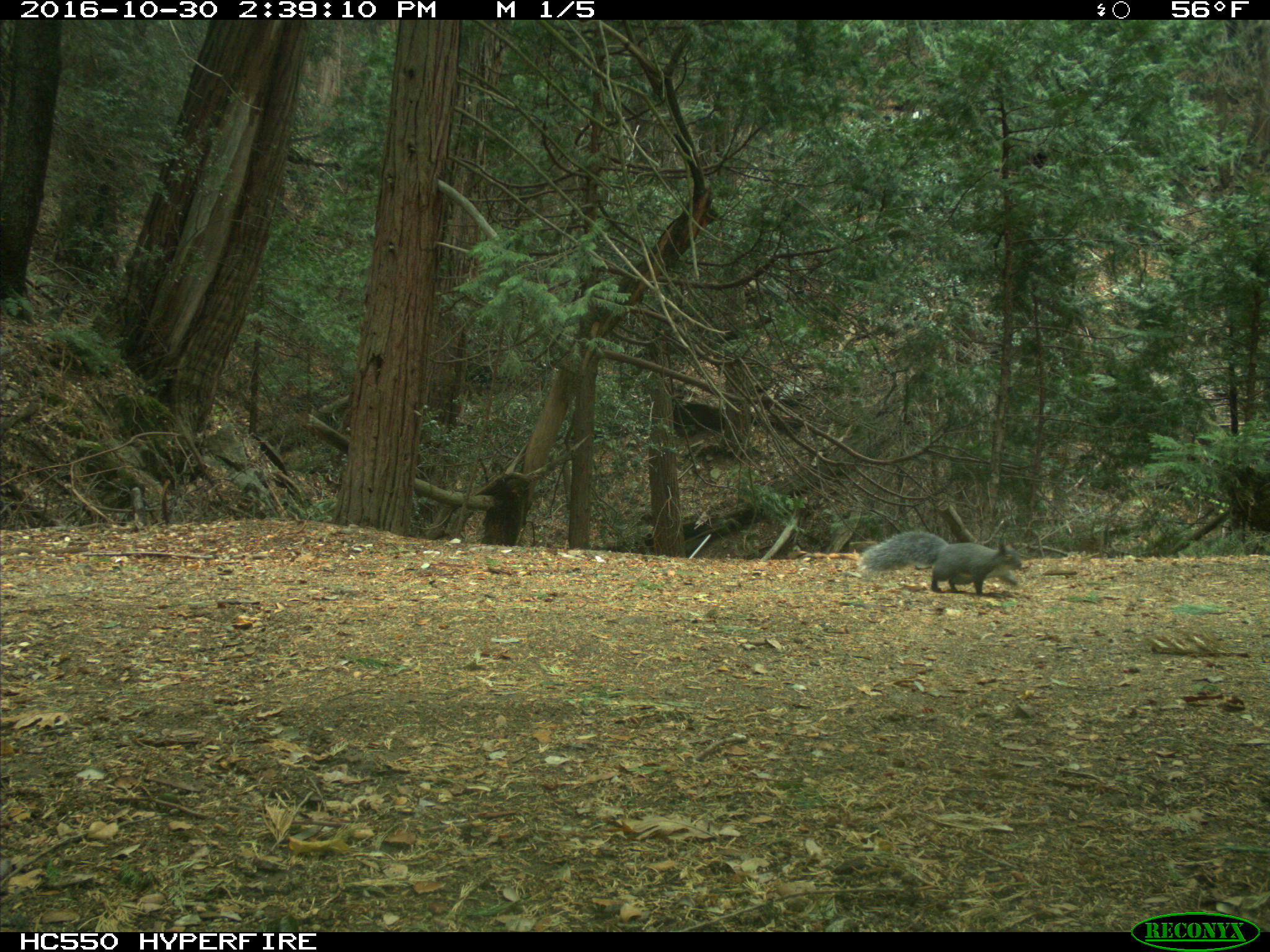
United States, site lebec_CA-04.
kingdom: Animalia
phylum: Chordata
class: Mammalia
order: Rodentia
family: Sciuridae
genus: Sciurus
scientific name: Sciurus carolinensis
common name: eastern gray squirrel